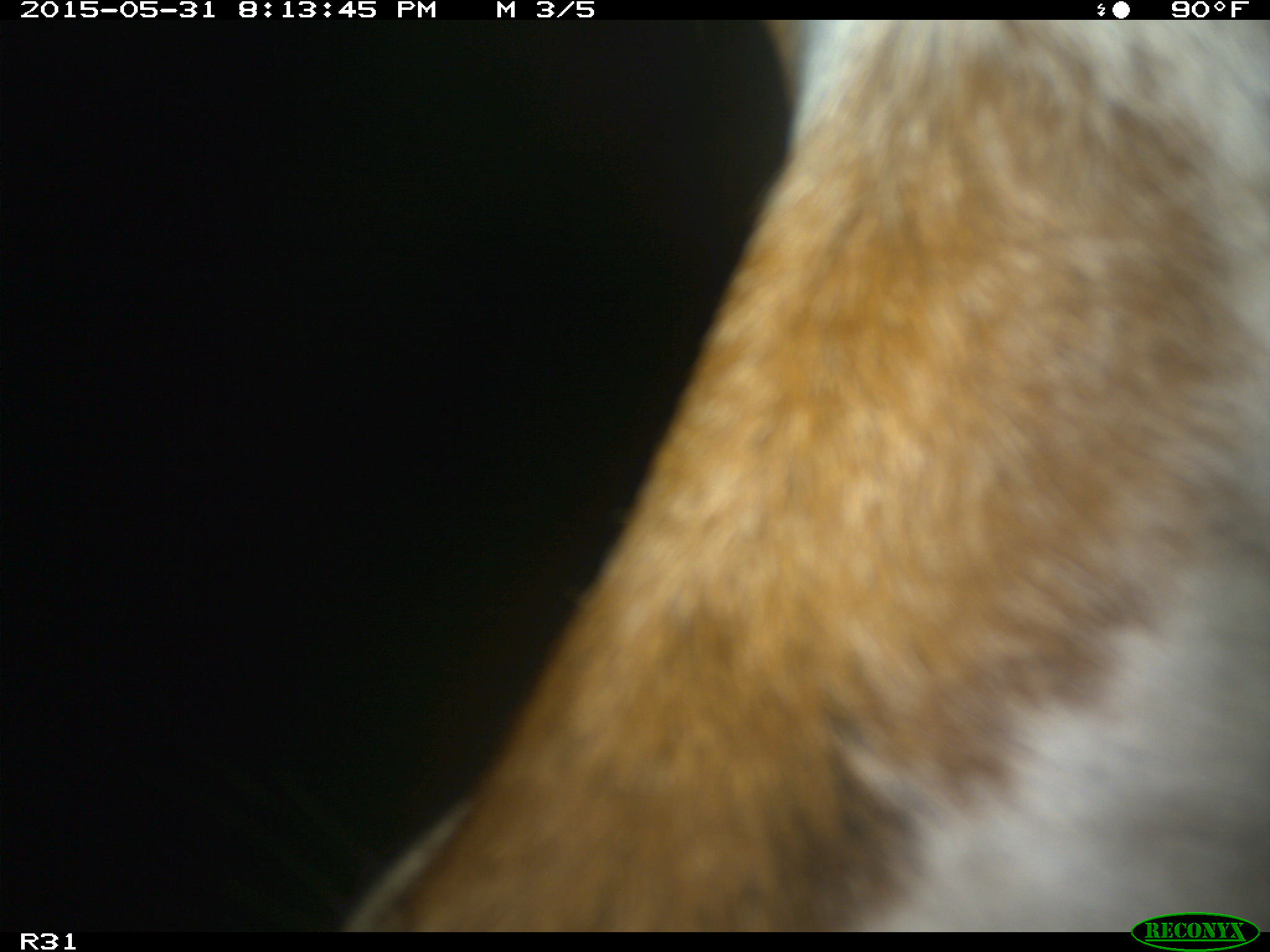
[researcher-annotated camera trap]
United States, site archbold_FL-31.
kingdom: Animalia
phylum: Chordata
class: Mammalia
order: Artiodactyla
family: Bovidae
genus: Bos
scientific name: Bos taurus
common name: domestic cow